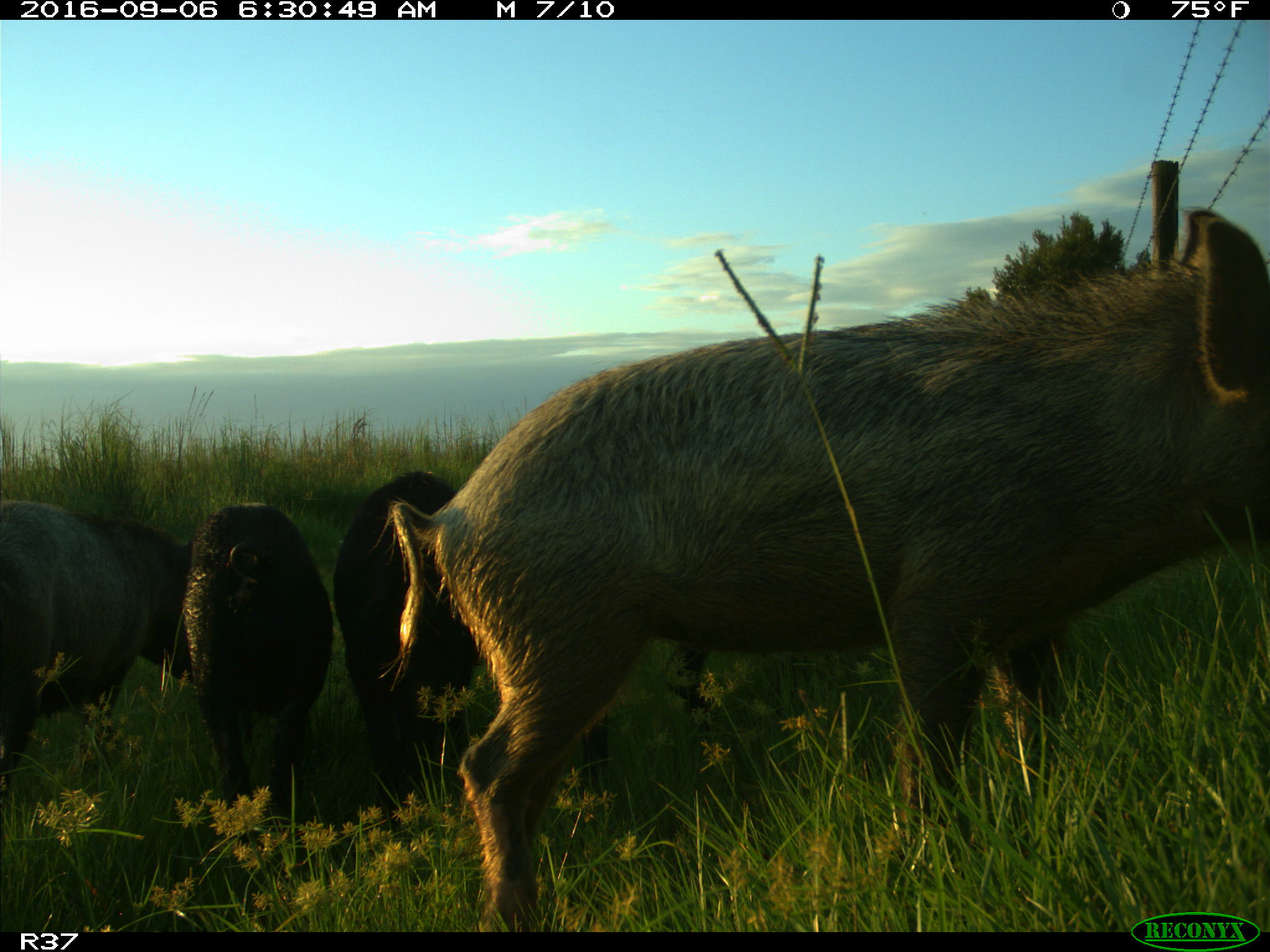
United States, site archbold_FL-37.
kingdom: Animalia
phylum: Chordata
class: Mammalia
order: Artiodactyla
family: Suidae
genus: Sus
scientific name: Sus scrofa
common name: wild boar